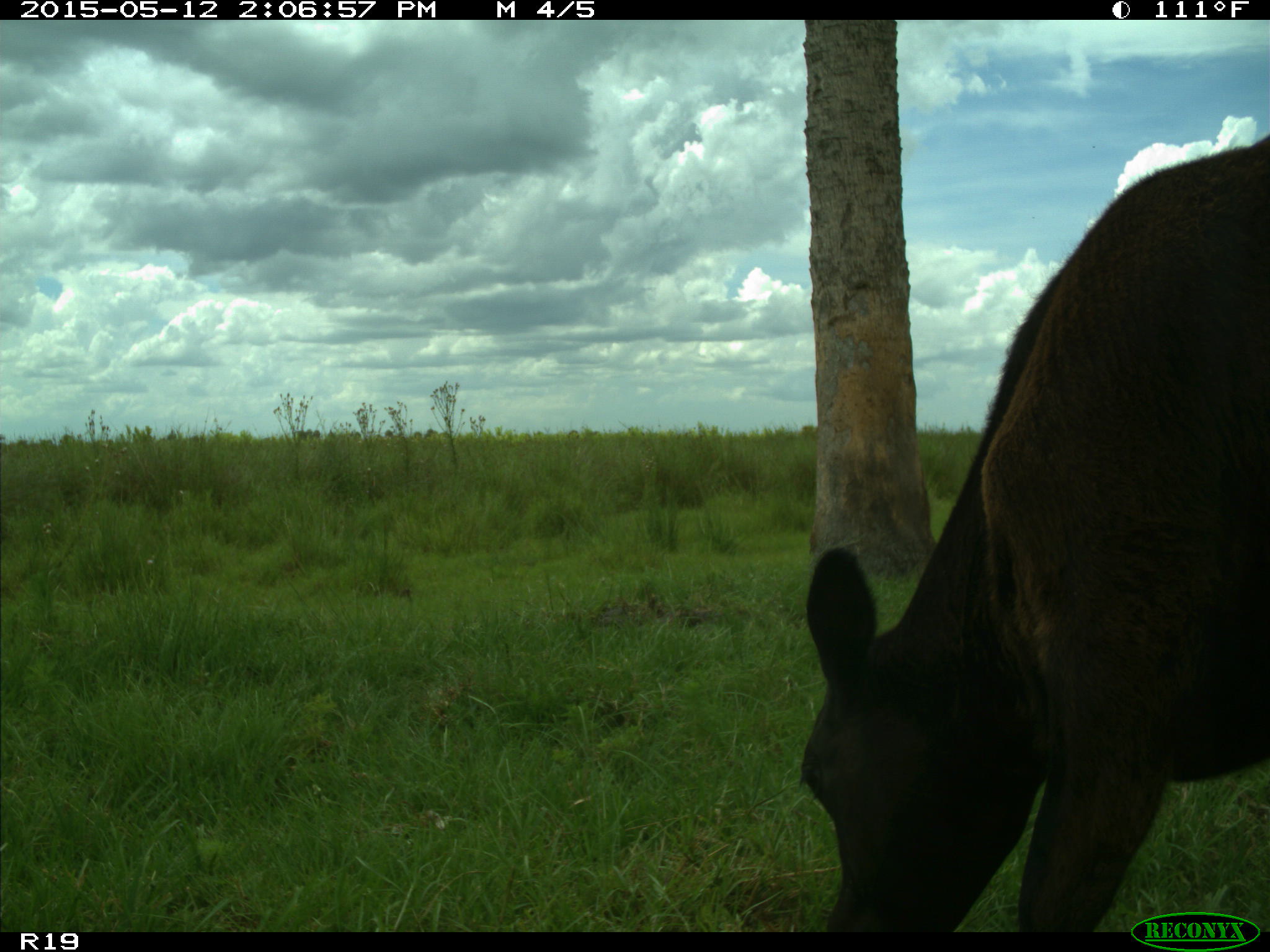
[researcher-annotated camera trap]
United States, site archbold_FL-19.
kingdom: Animalia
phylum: Chordata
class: Mammalia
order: Artiodactyla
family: Bovidae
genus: Bos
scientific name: Bos taurus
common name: domestic cow